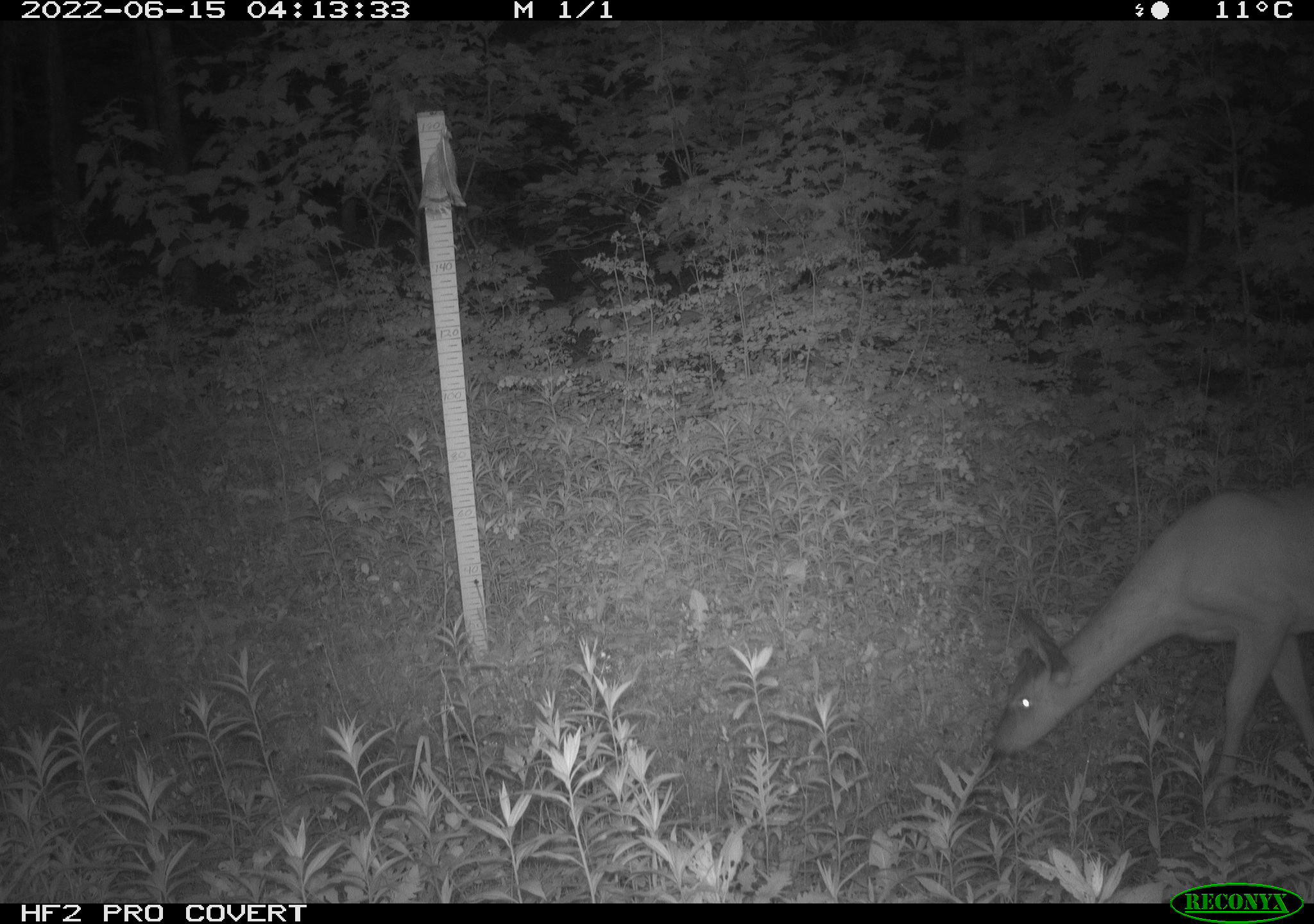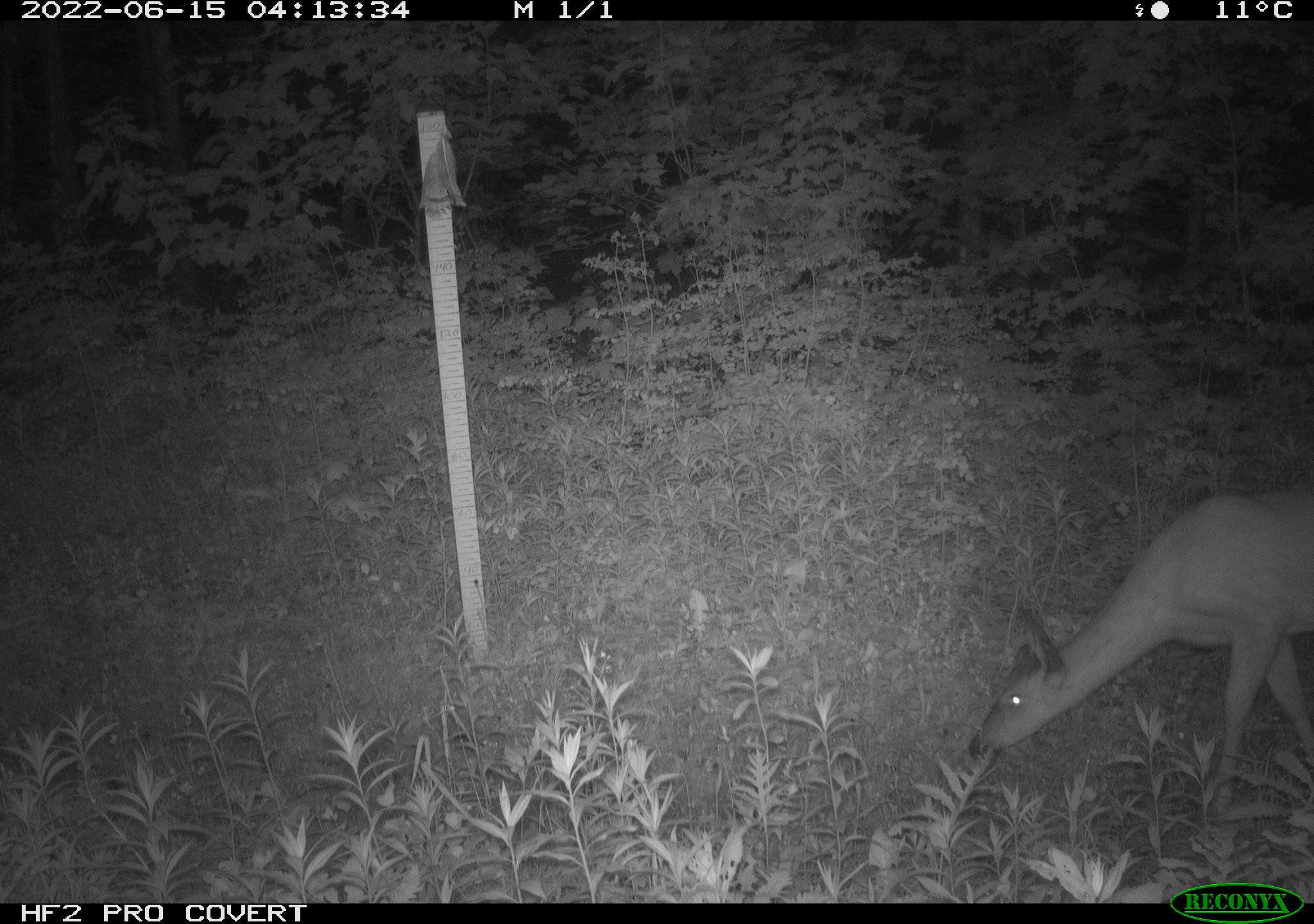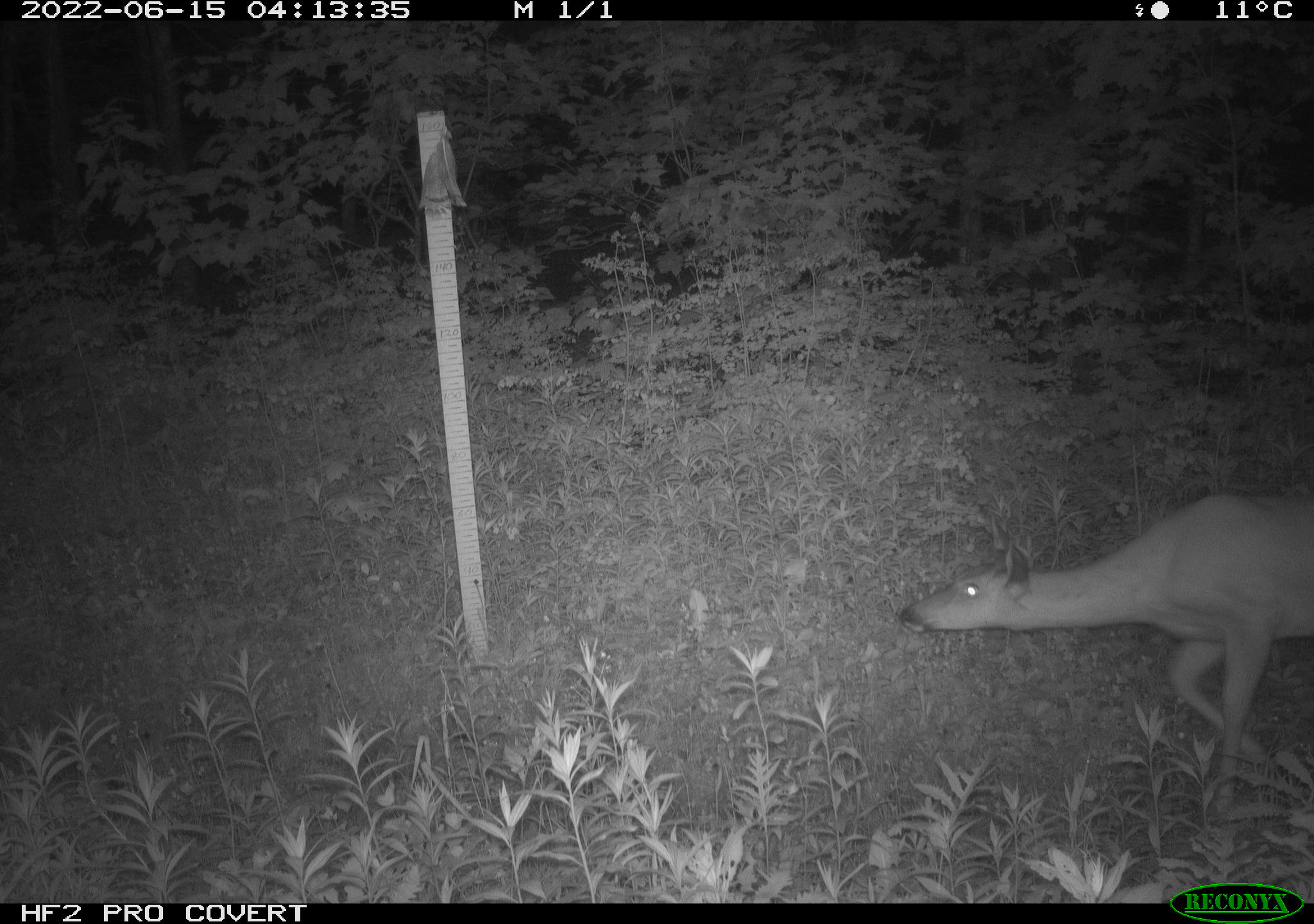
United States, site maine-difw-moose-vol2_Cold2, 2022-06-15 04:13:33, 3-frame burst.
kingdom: Animalia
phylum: Chordata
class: Mammalia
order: Artiodactyla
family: Cervidae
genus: Odocoileus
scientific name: Odocoileus virginianus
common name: white-tailed deer